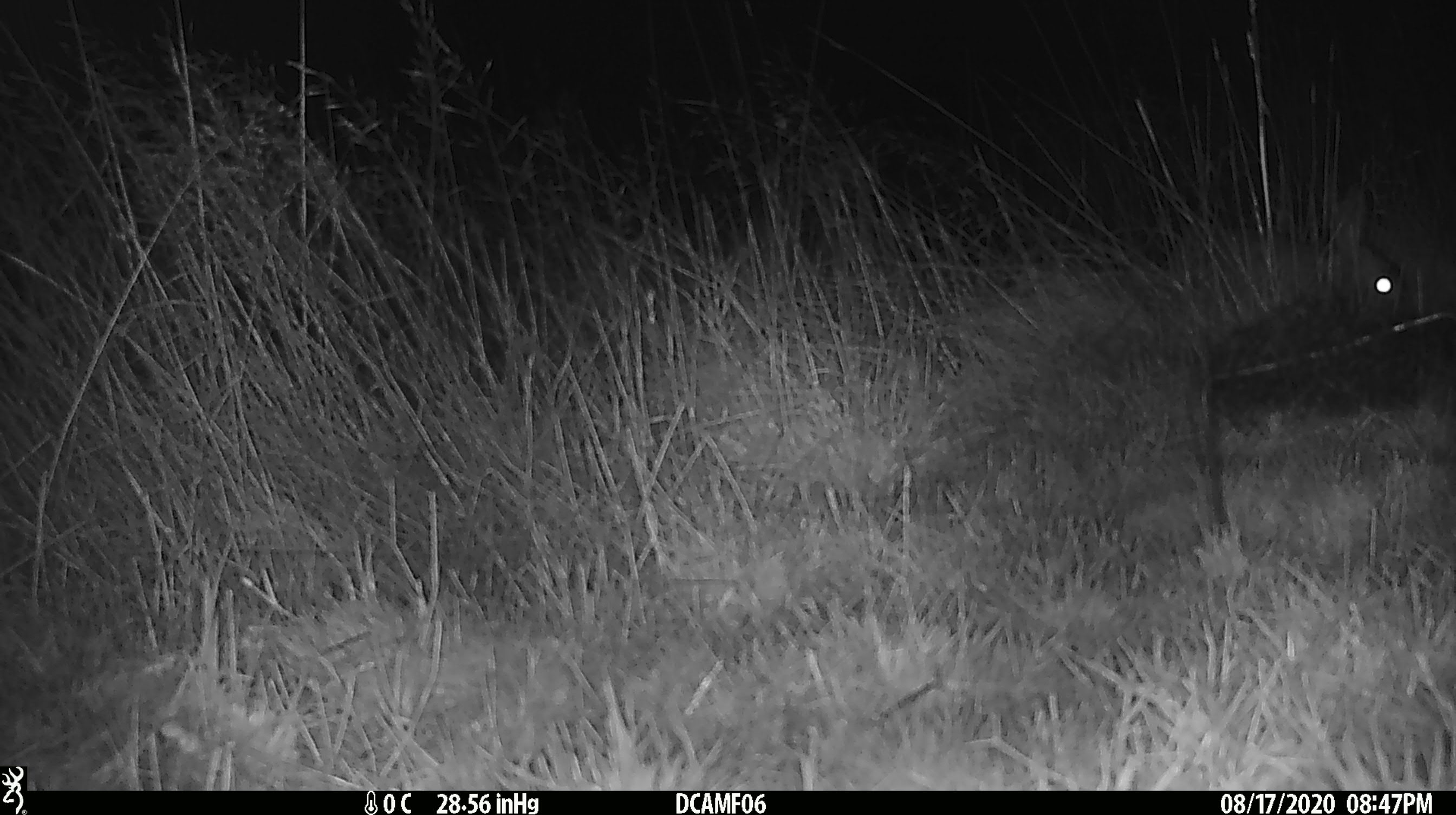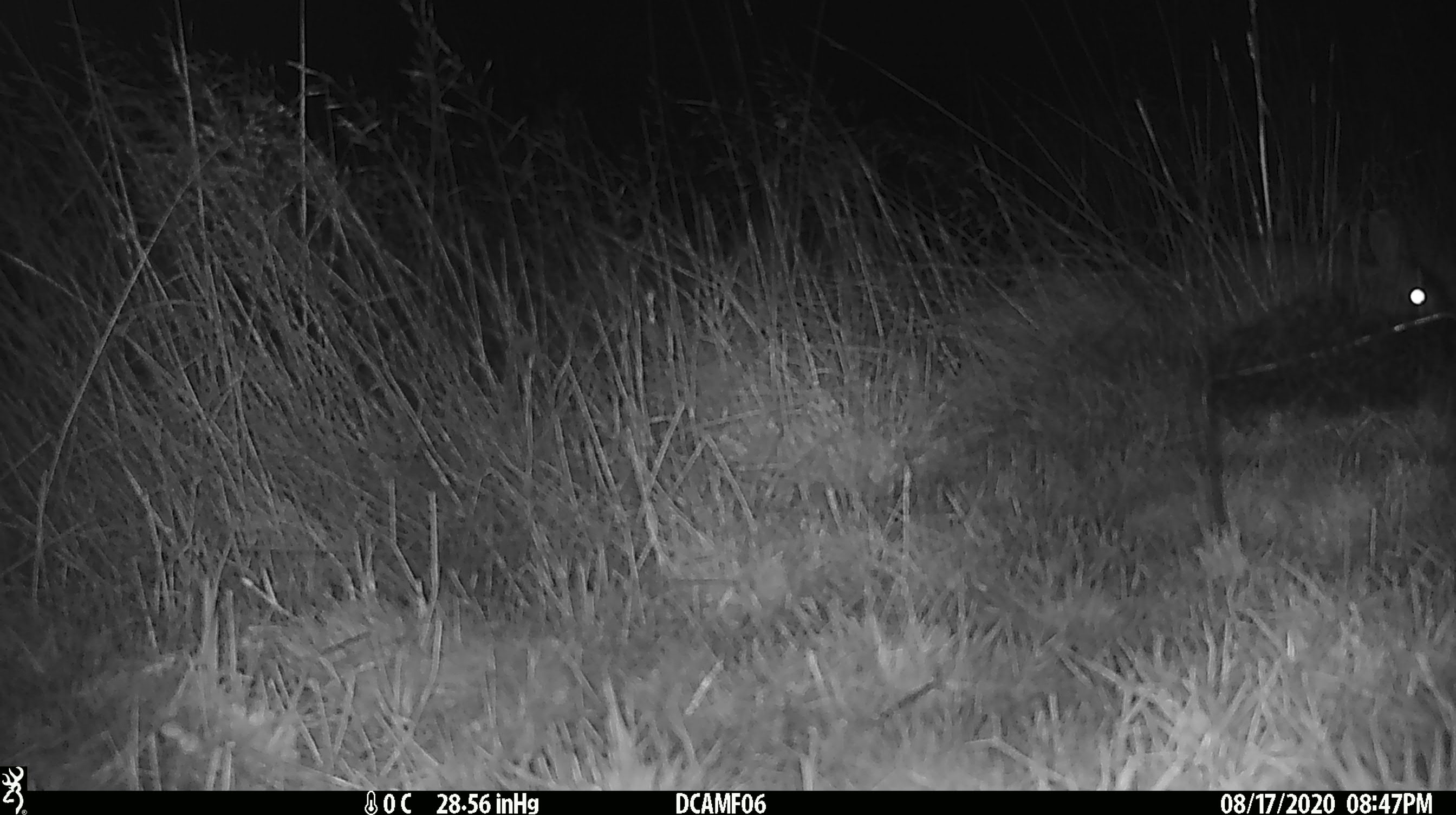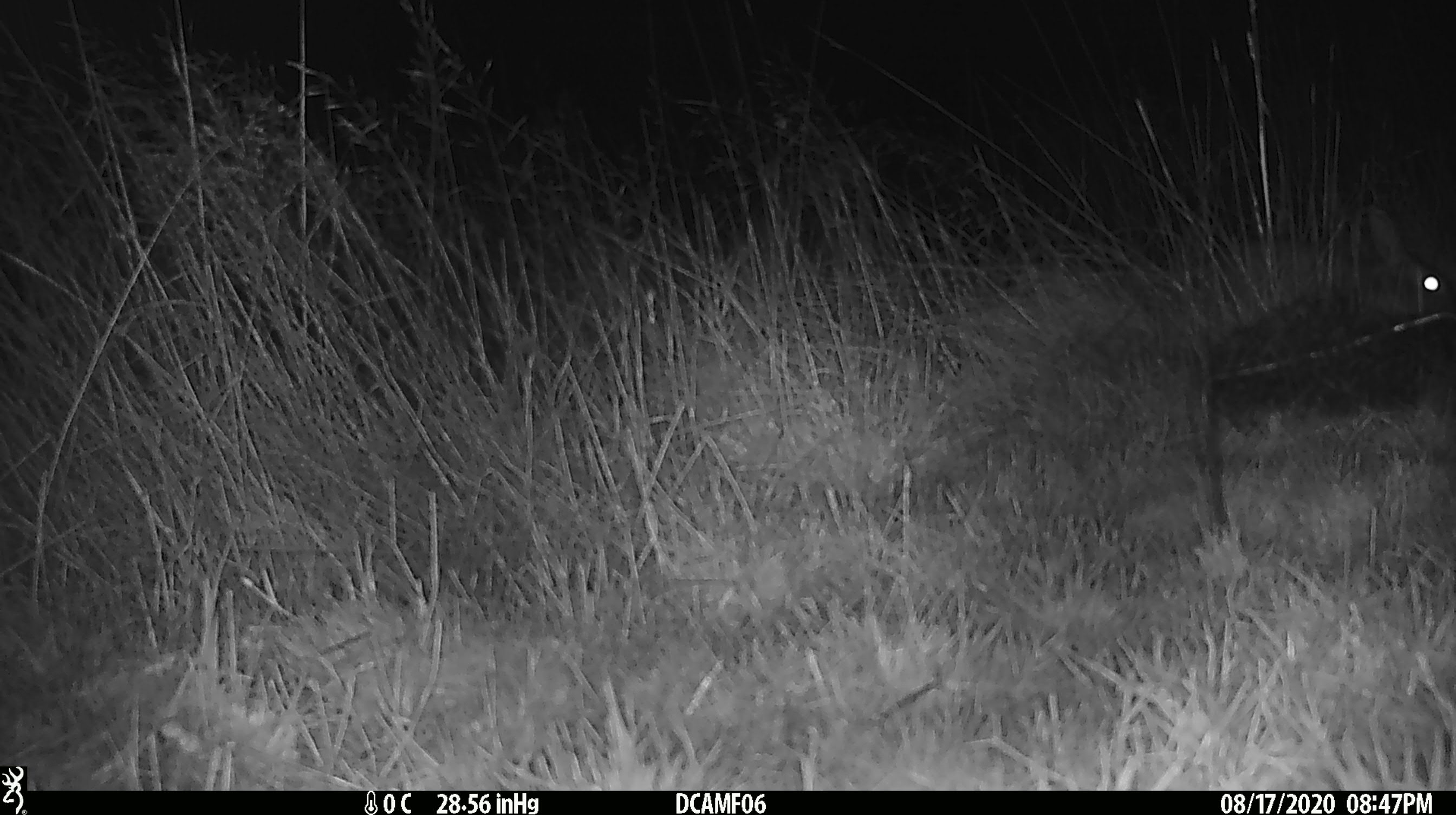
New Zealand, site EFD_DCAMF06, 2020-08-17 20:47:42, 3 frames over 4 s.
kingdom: Animalia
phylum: Chordata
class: Mammalia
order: Lagomorpha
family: Leporidae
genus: Oryctolagus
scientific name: Oryctolagus cuniculus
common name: european rabbit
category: rabbit